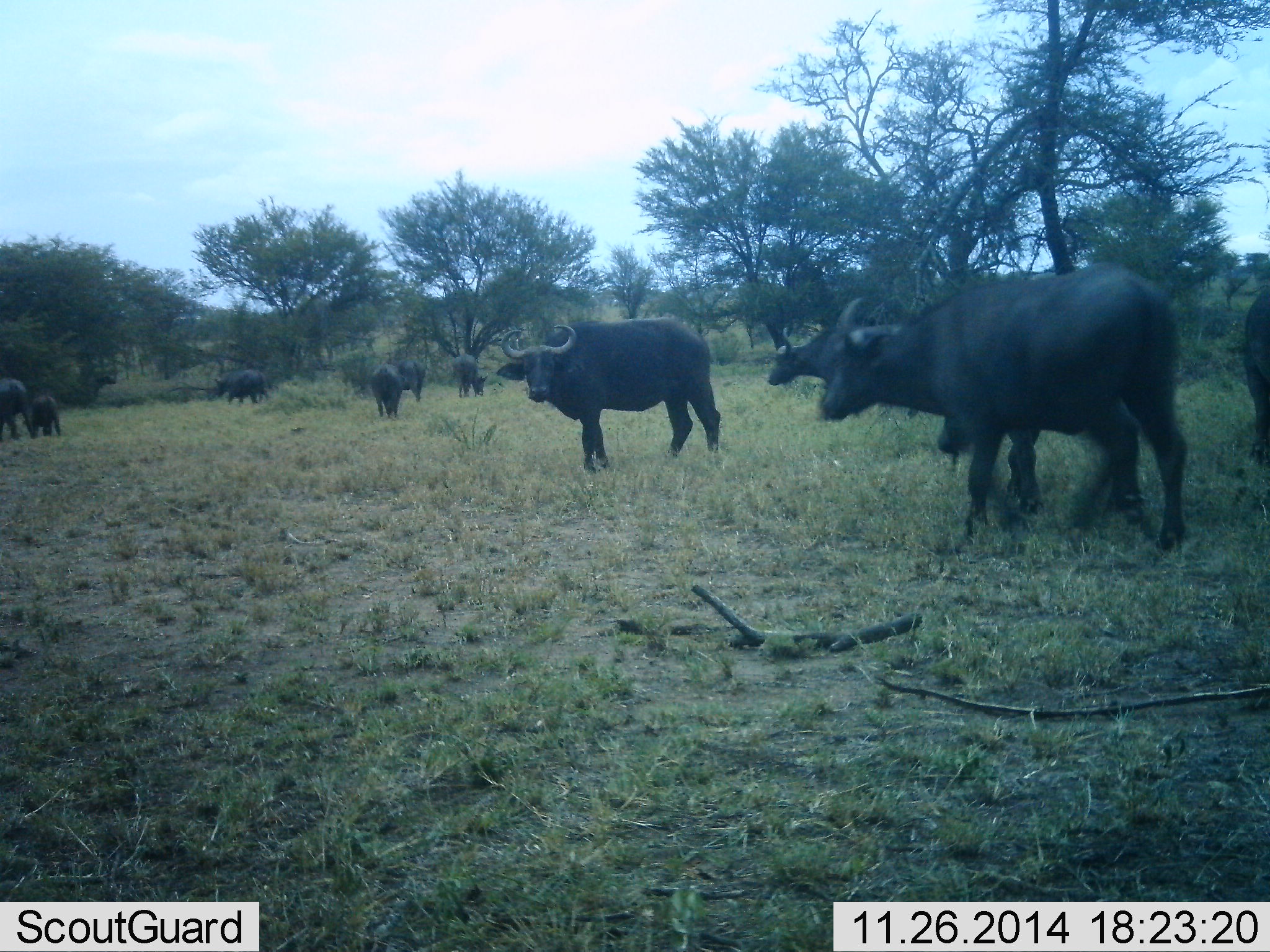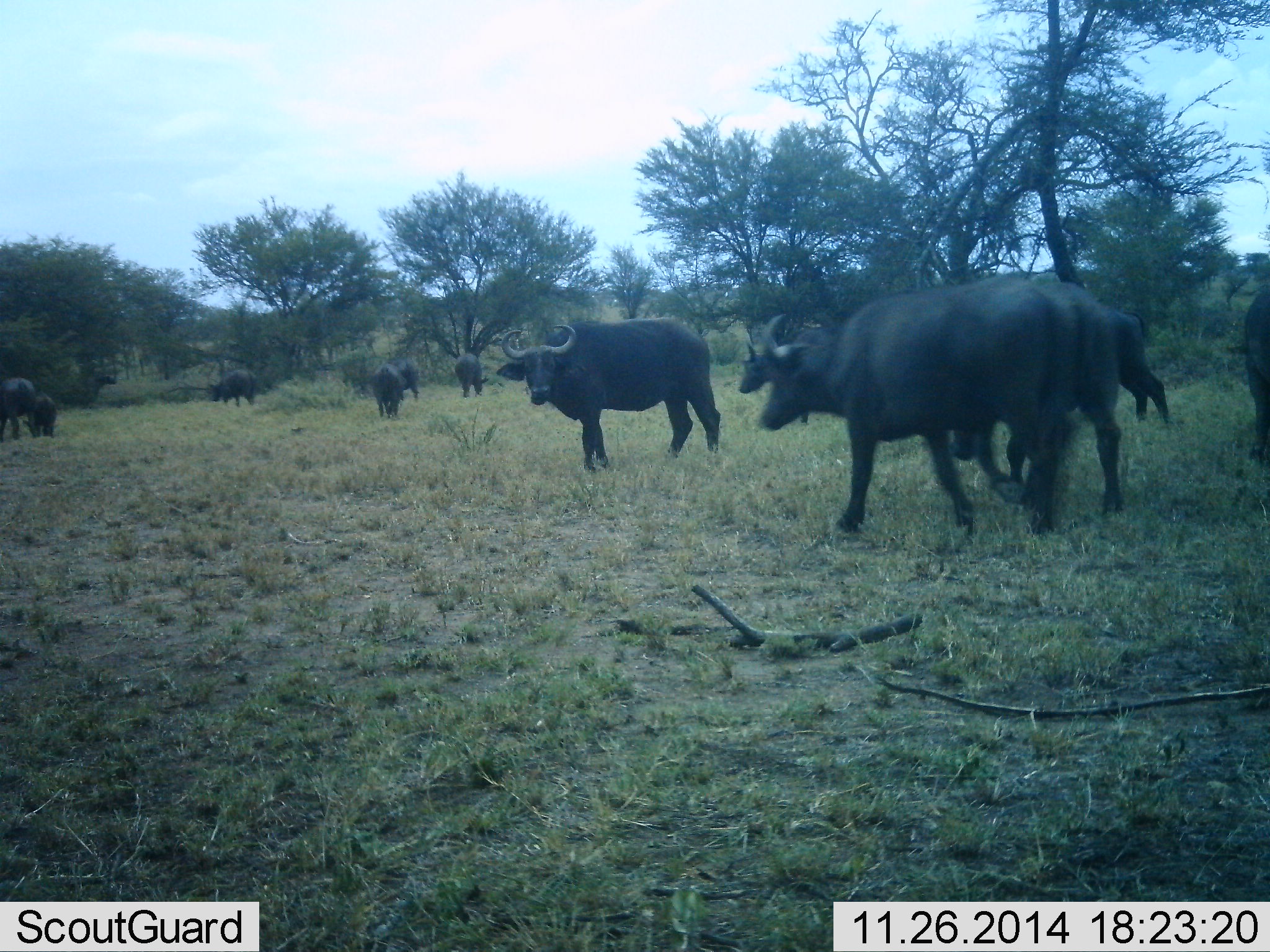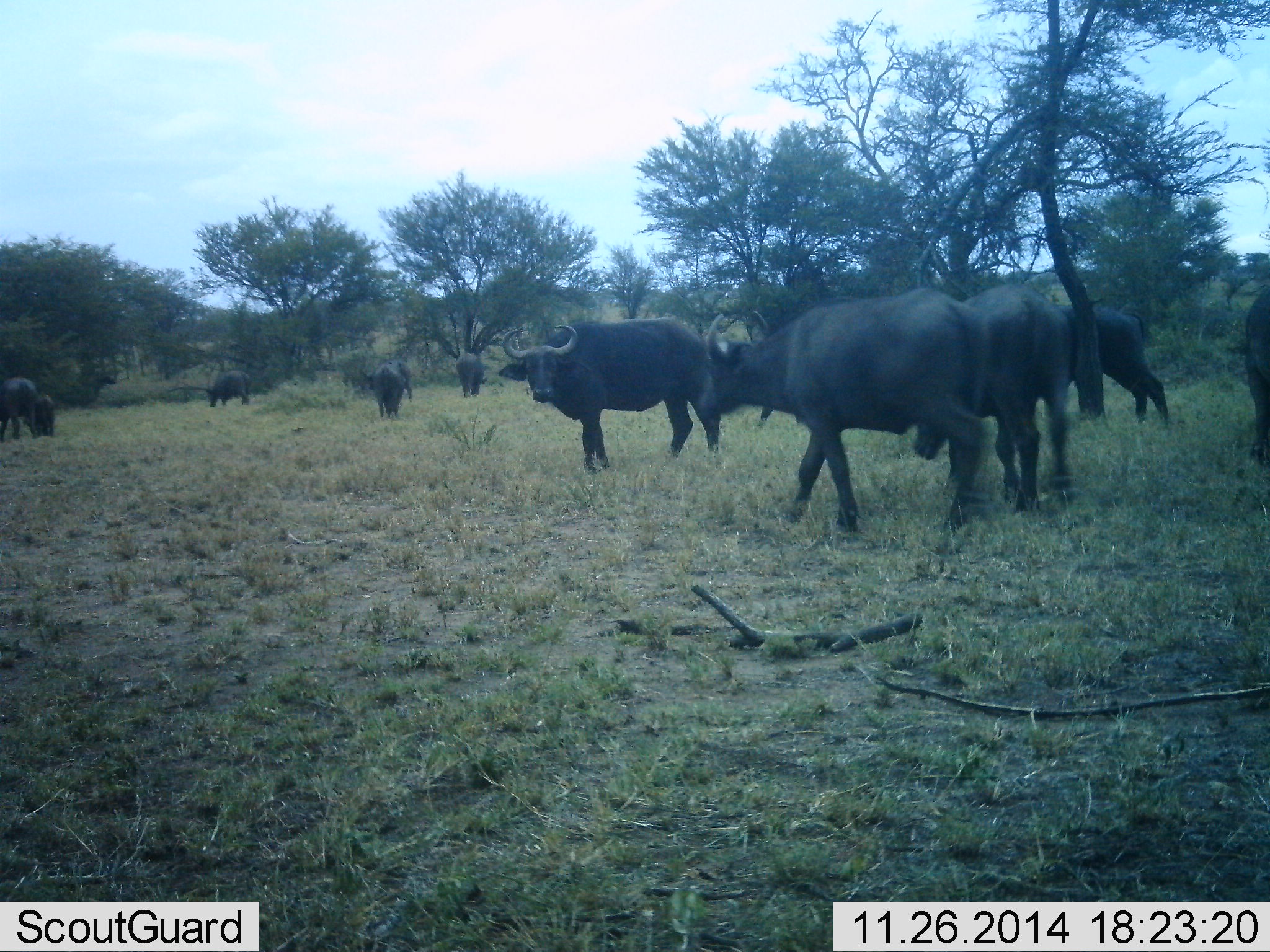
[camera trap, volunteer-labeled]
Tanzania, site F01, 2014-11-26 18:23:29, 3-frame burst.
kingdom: Animalia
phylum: Chordata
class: Mammalia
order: Artiodactyla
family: Bovidae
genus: Syncerus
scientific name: Syncerus caffer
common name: cape buffalo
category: buffalo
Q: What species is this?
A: Buffalo (cape buffalo) (Syncerus caffer).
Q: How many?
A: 11-50.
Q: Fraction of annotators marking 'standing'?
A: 70%.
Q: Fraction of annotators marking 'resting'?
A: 0%.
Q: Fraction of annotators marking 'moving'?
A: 80%.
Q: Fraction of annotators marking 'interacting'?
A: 0%.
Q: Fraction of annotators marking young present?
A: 10%.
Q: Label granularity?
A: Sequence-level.